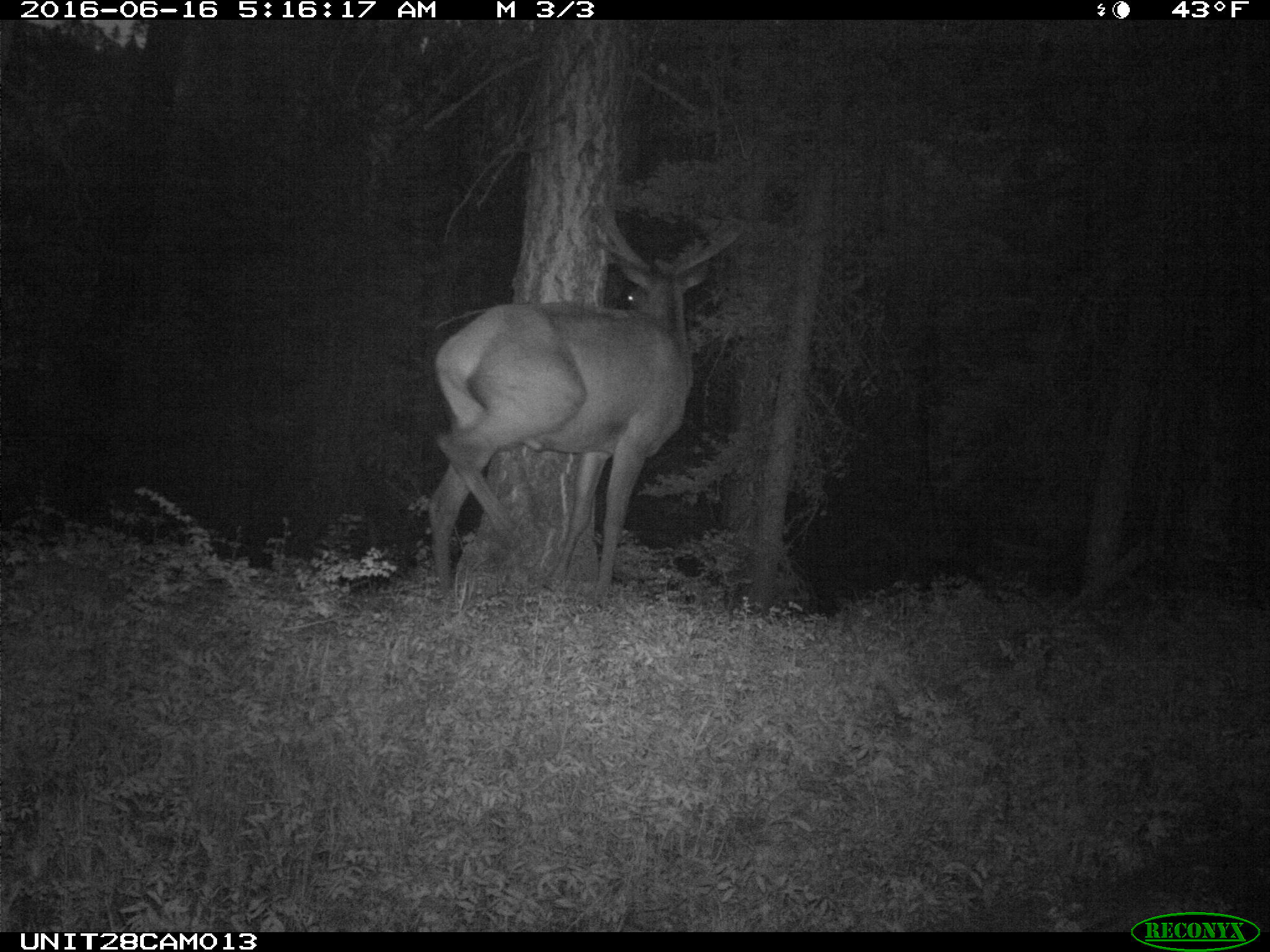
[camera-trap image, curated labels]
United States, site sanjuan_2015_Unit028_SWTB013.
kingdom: Animalia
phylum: Chordata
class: Mammalia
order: Artiodactyla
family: Cervidae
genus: Cervus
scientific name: Cervus elaphus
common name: red deer